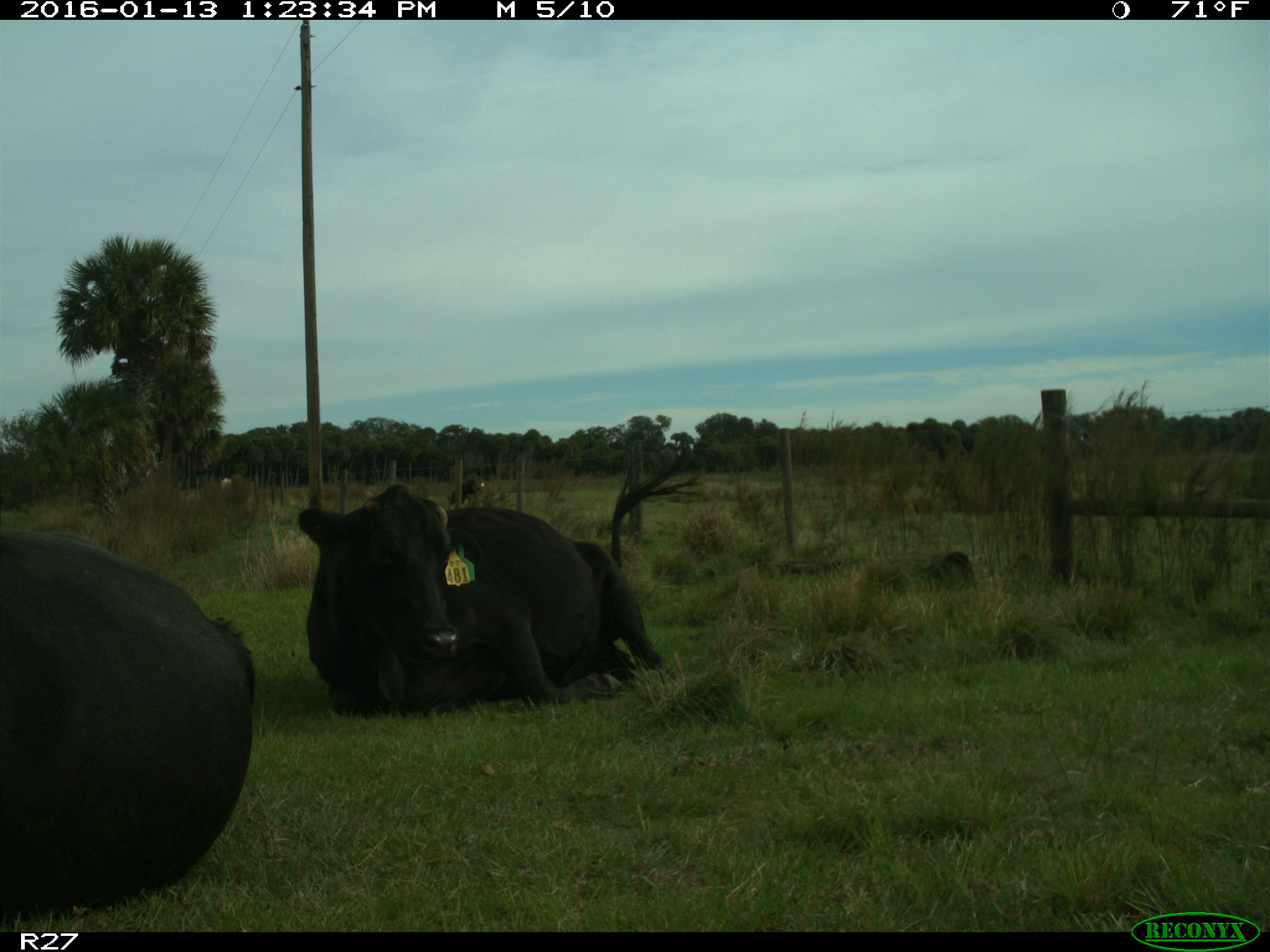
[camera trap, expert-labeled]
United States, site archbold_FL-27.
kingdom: Animalia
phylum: Chordata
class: Mammalia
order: Artiodactyla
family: Bovidae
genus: Bos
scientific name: Bos taurus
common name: domestic cow